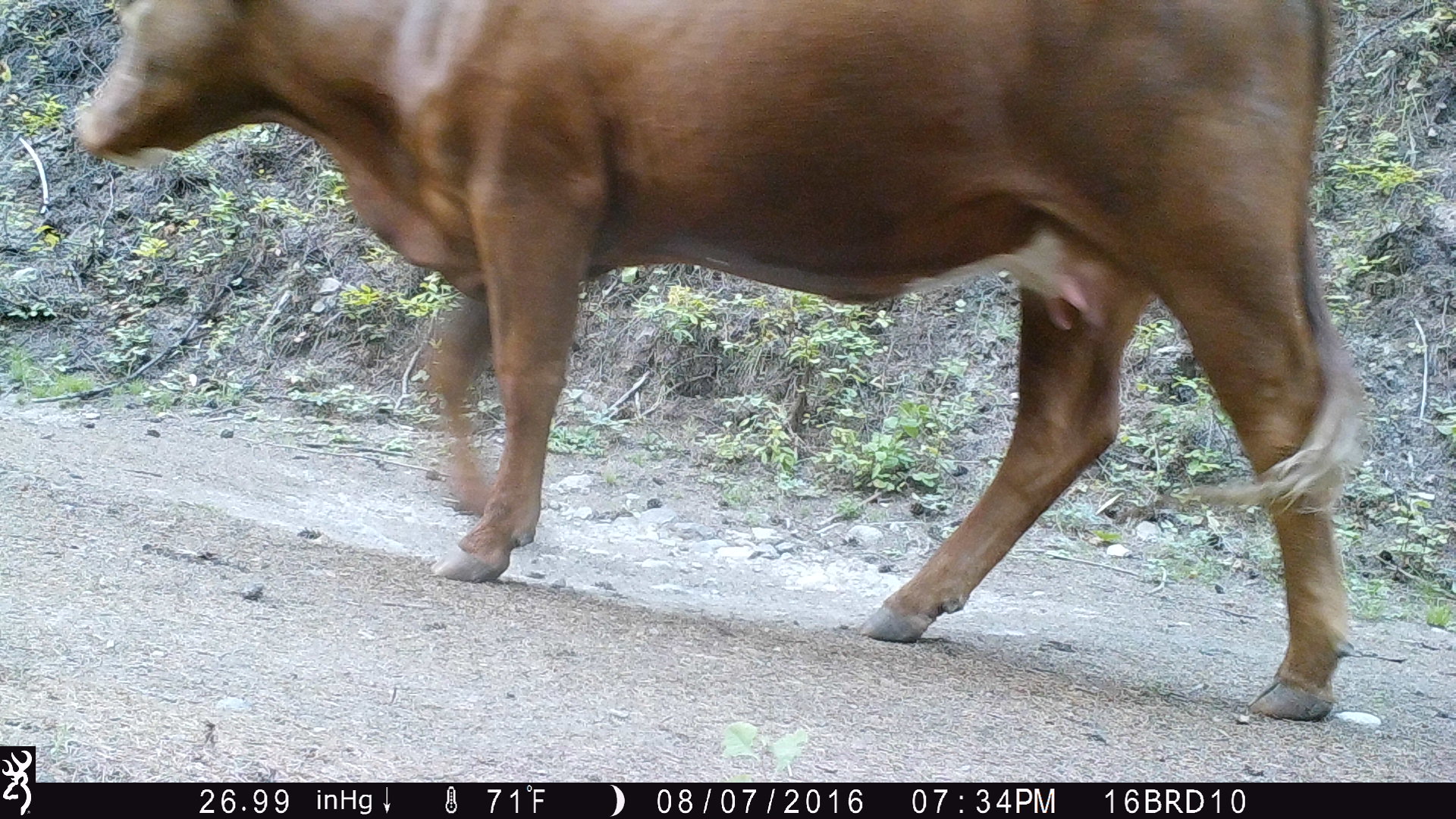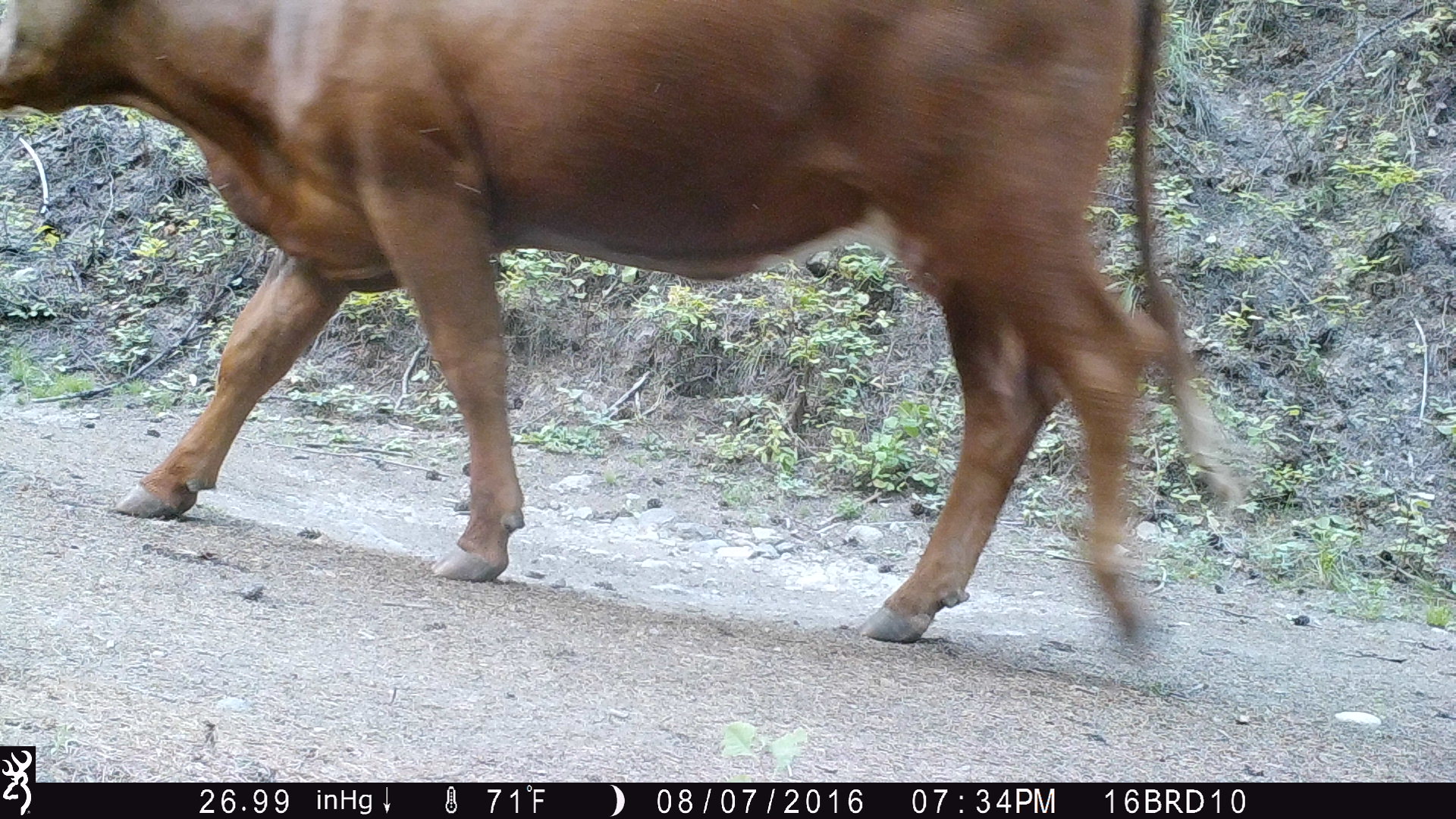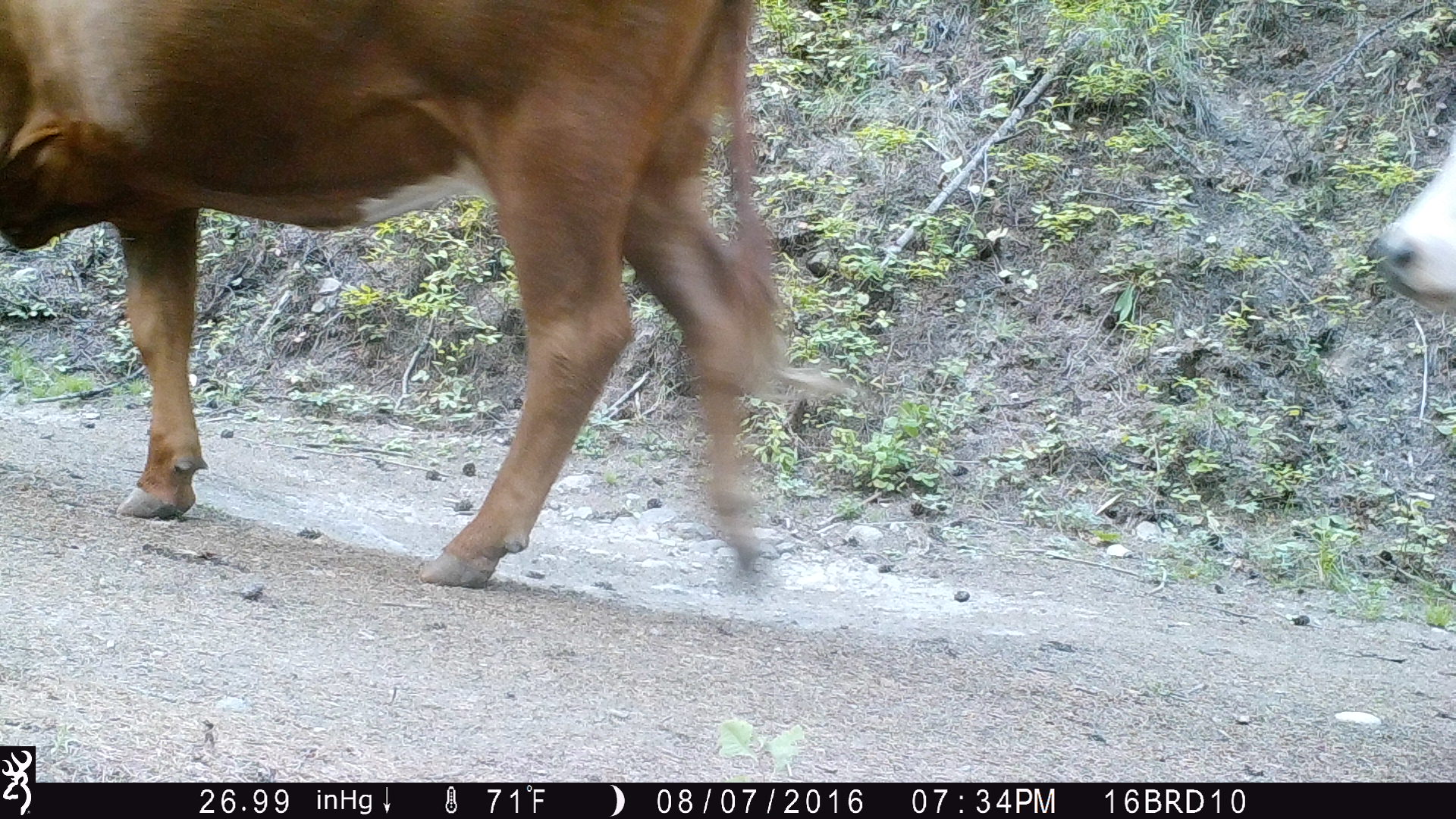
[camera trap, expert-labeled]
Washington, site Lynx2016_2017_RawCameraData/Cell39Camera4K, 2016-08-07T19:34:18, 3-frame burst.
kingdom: Animalia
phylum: Chordata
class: Mammalia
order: Artiodactyla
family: Bovidae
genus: Bos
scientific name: Bos taurus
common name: domestic cattle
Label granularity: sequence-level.